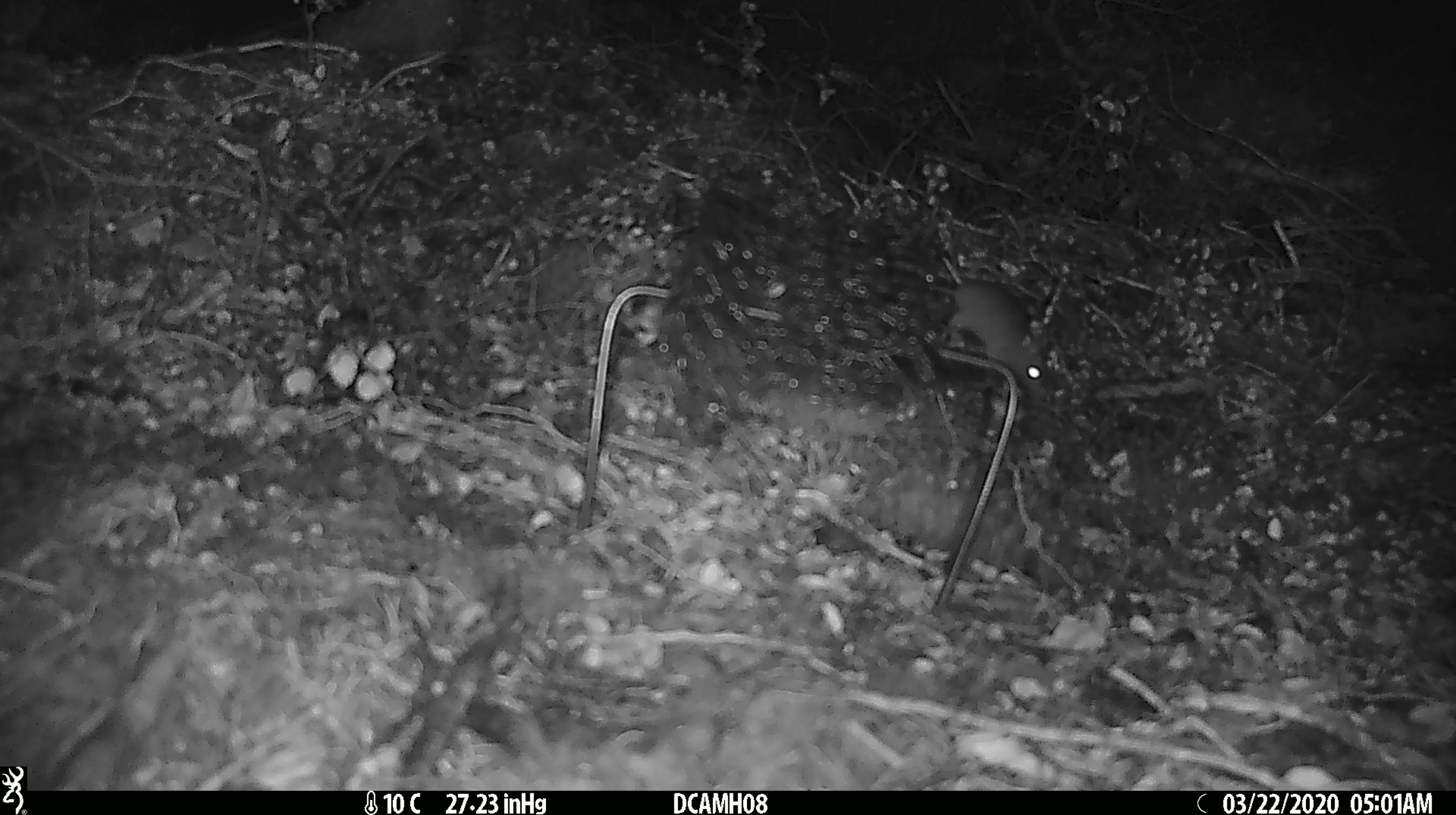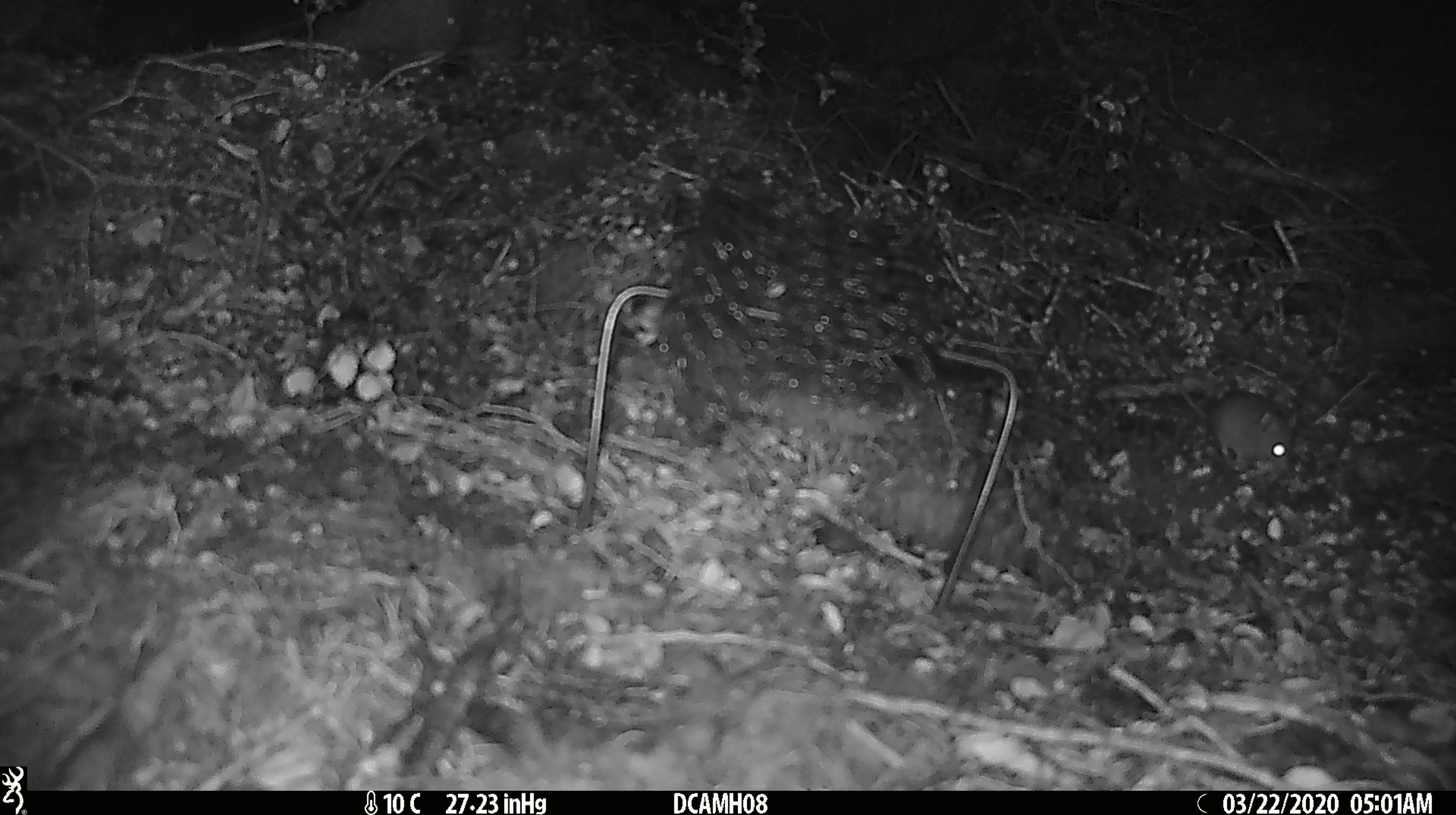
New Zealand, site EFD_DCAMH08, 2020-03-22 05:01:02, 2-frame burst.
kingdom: Animalia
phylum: Chordata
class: Mammalia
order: Rodentia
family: Muridae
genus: Mus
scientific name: Mus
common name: mouse